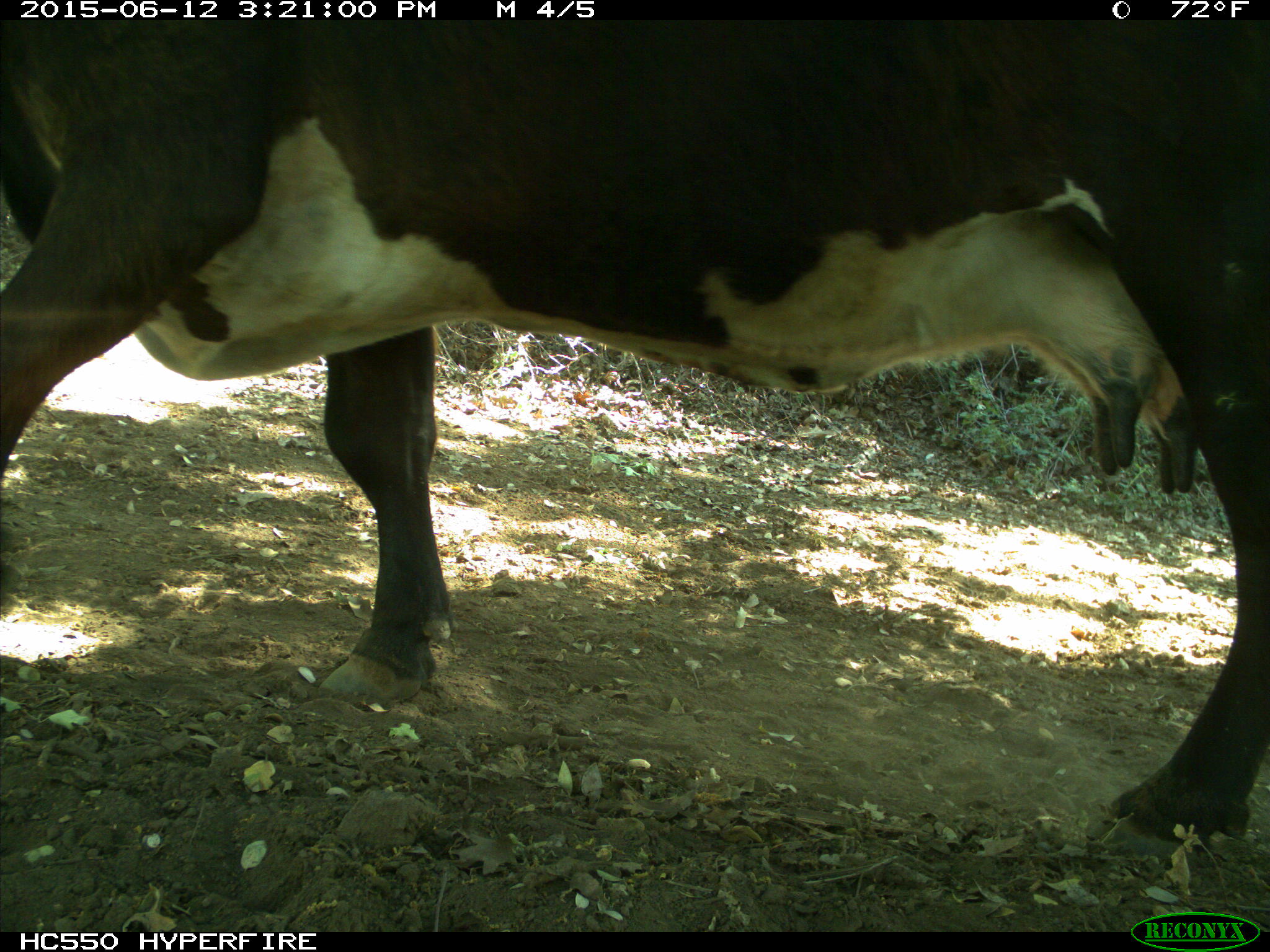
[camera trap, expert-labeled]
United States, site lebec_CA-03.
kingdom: Animalia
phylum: Chordata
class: Mammalia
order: Artiodactyla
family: Bovidae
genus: Bos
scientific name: Bos taurus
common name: domestic cow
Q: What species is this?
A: Bos taurus (domestic cow).